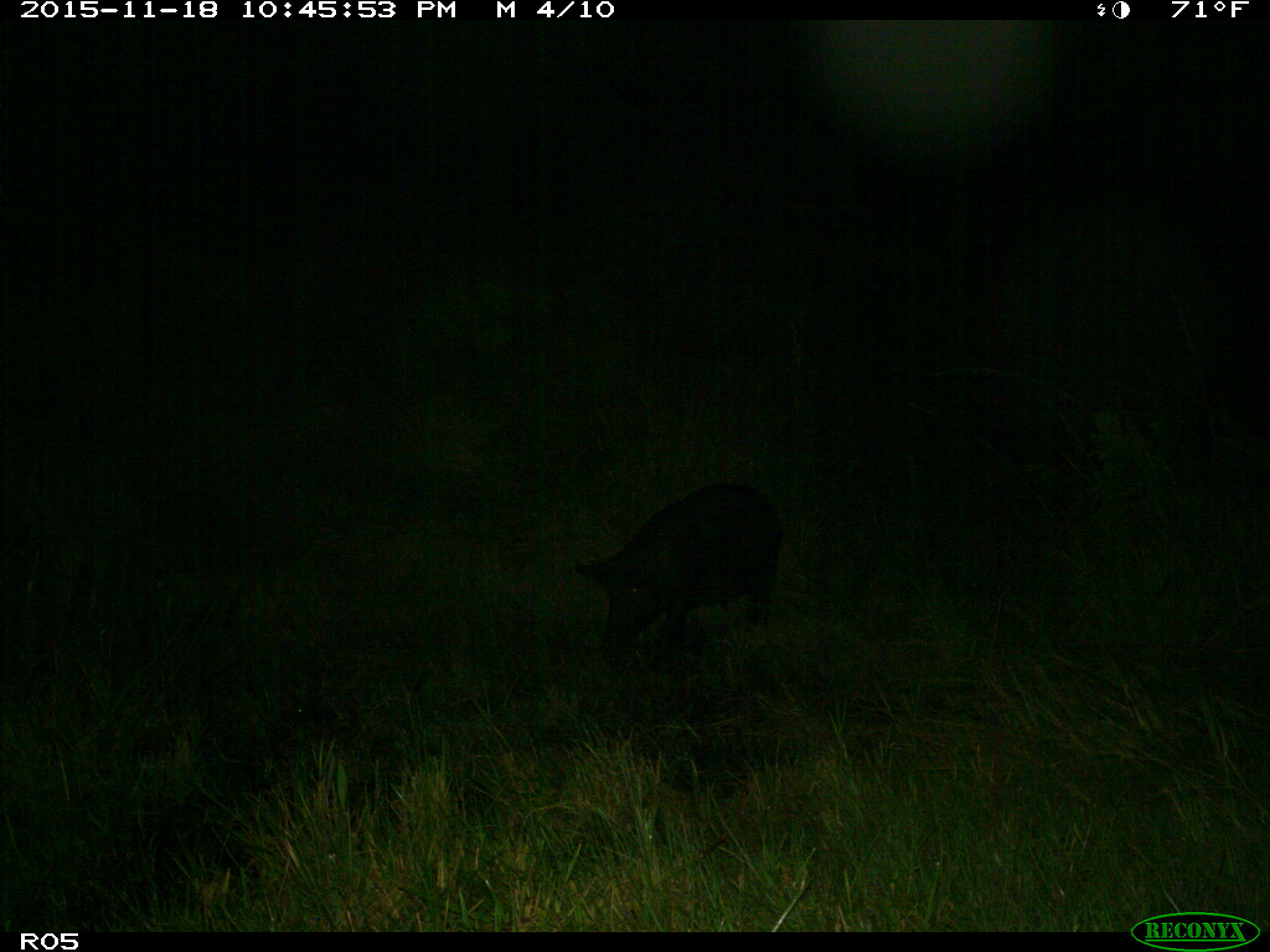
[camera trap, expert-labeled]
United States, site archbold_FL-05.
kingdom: Animalia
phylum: Chordata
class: Mammalia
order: Artiodactyla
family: Suidae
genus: Sus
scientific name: Sus scrofa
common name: wild boar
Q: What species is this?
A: Sus scrofa (wild boar).